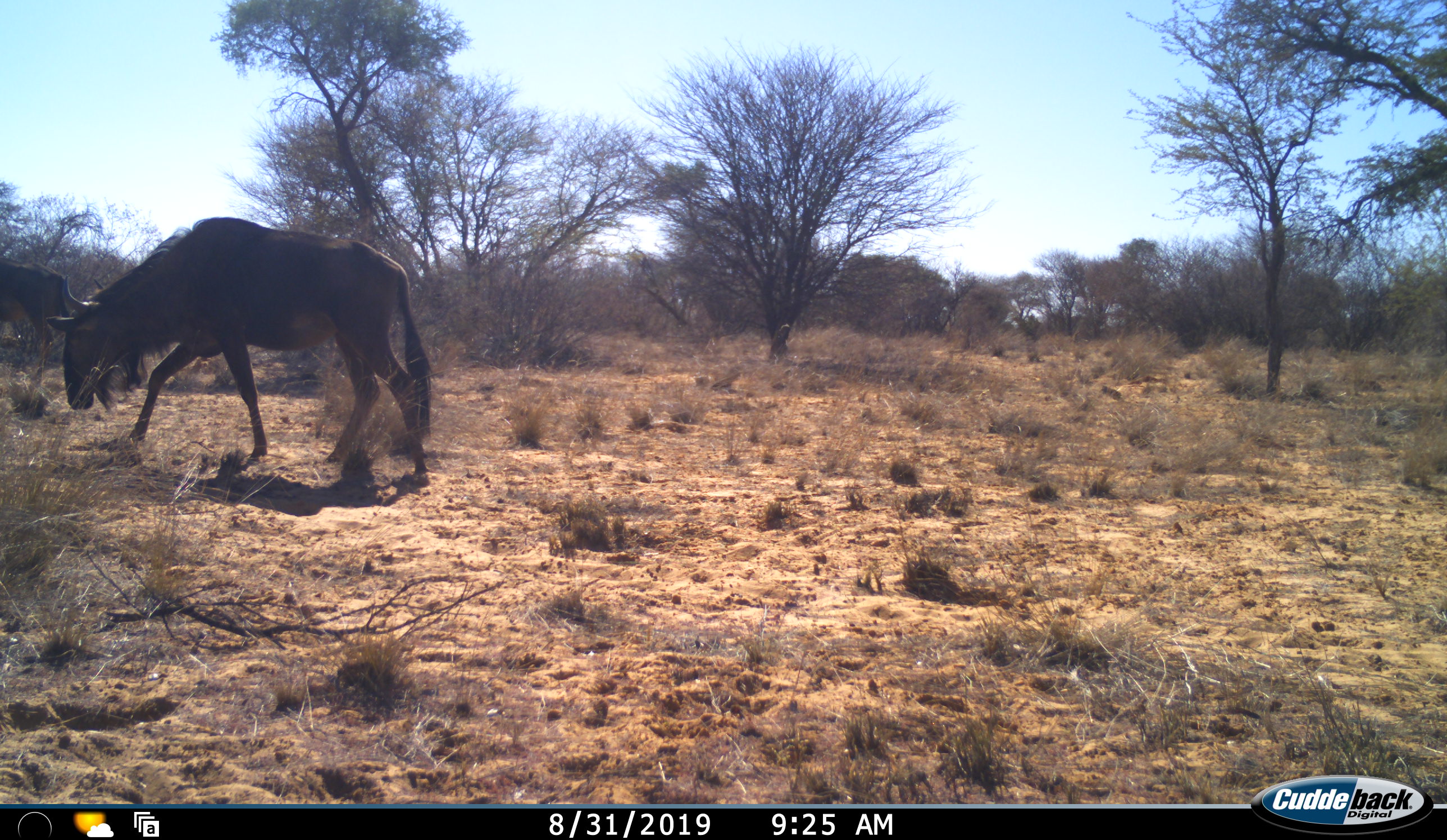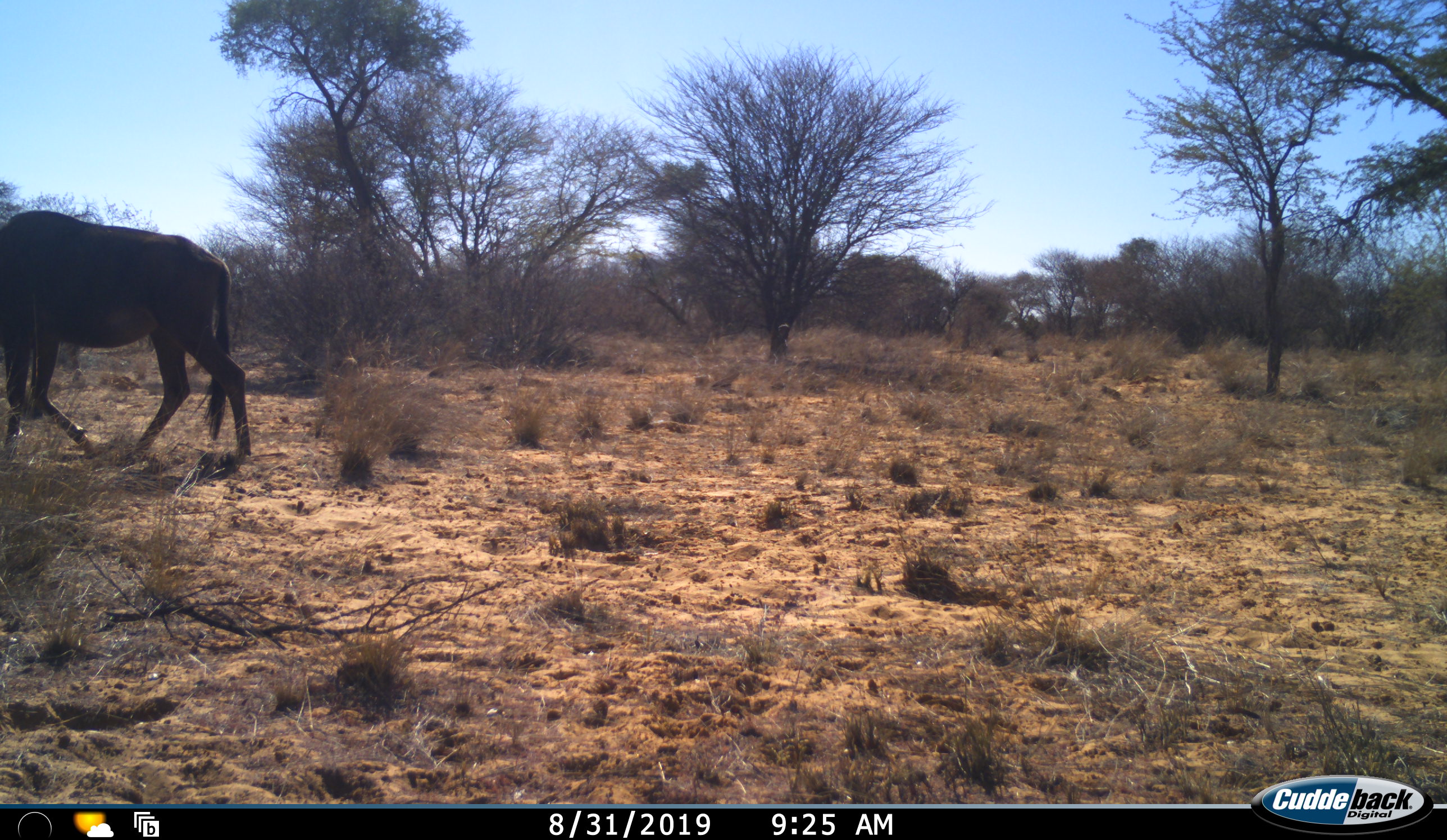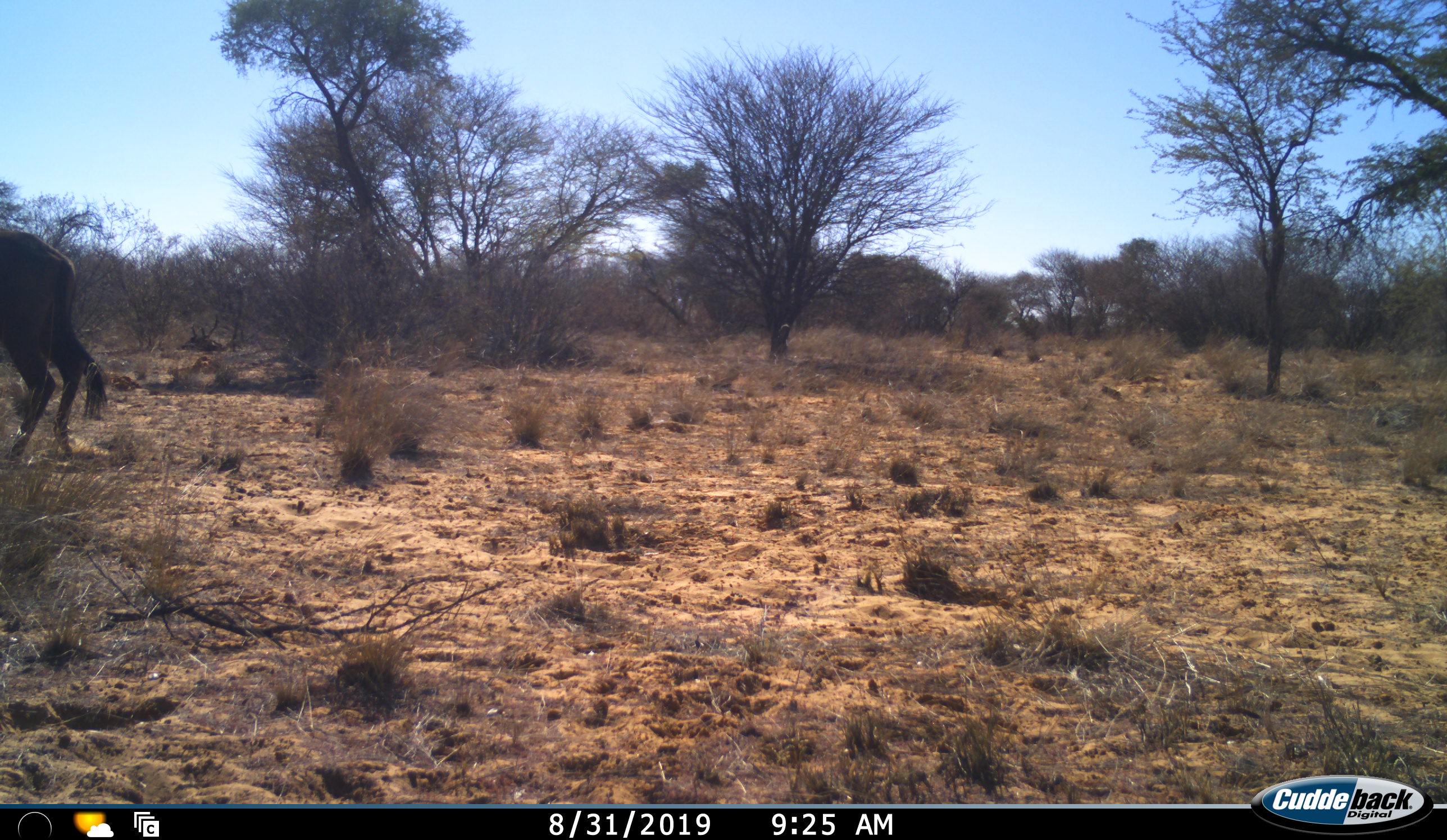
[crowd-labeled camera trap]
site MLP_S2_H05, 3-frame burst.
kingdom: Animalia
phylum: Chordata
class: Mammalia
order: Artiodactyla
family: Bovidae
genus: Connochaetes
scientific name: Connochaetes taurinus taurinus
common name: blue wildebeest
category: wildebeestblue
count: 2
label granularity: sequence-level